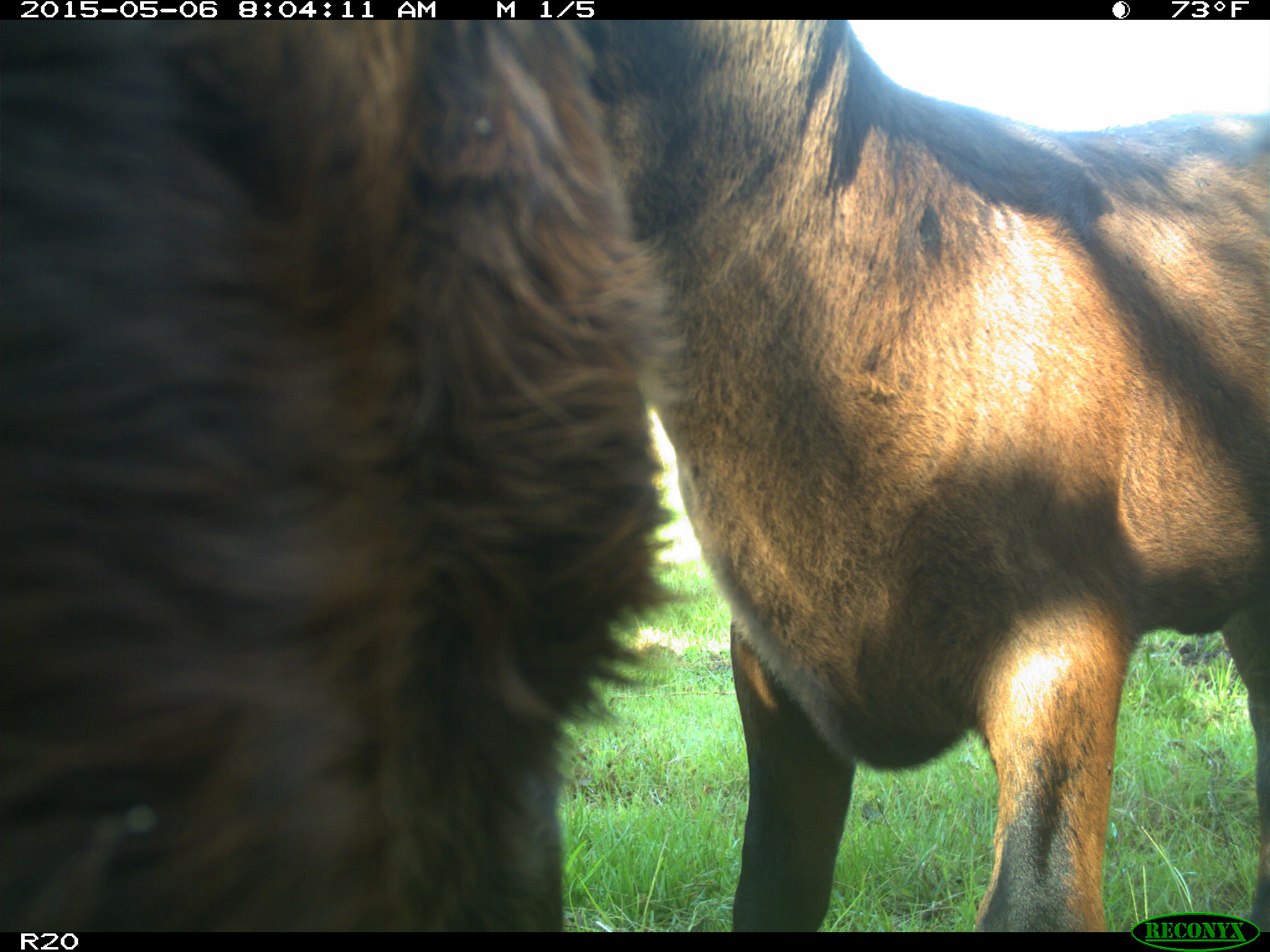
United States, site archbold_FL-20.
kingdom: Animalia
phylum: Chordata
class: Mammalia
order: Artiodactyla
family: Bovidae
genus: Bos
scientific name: Bos taurus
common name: domestic cow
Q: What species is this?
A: Bos taurus (domestic cow).